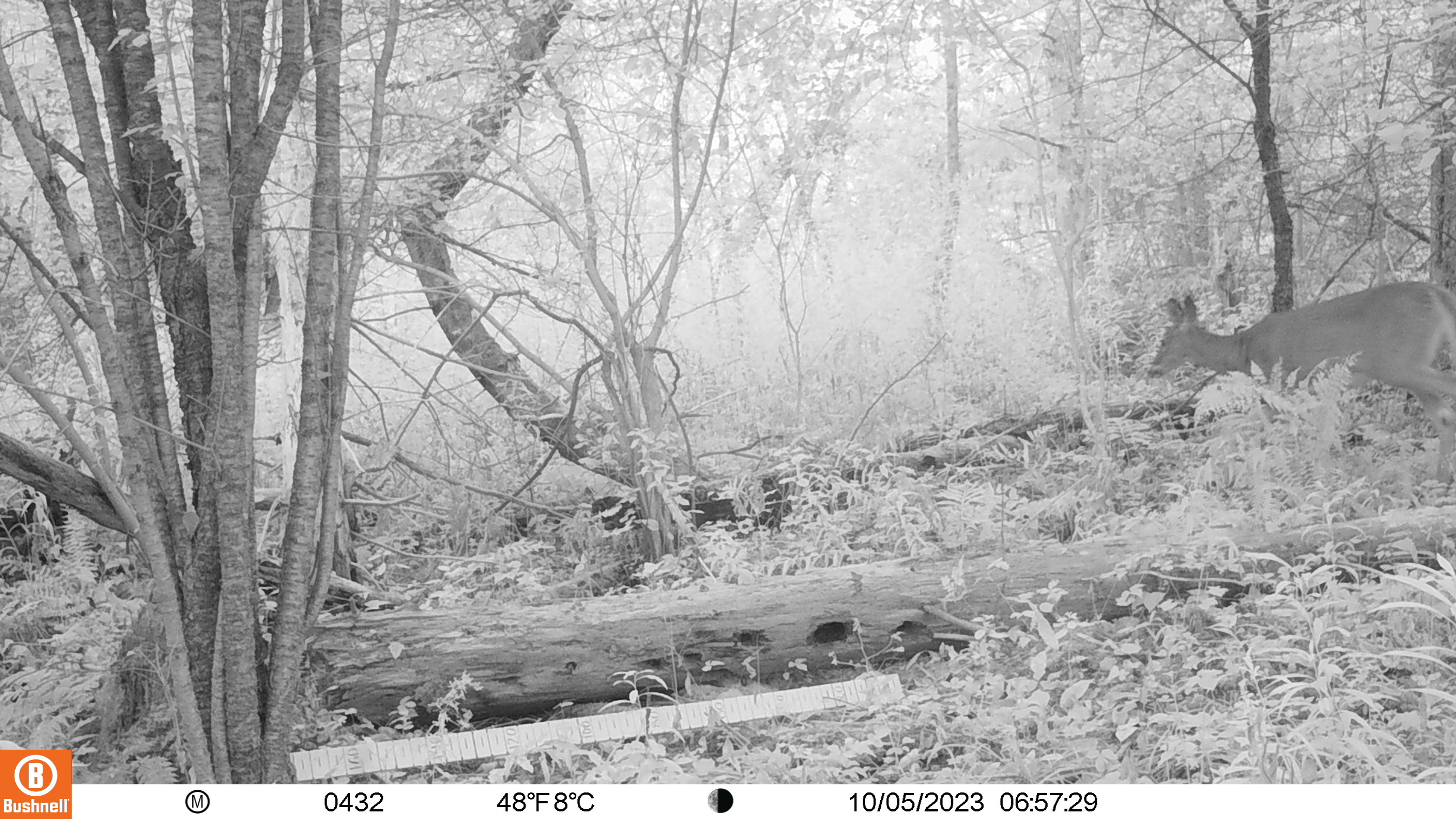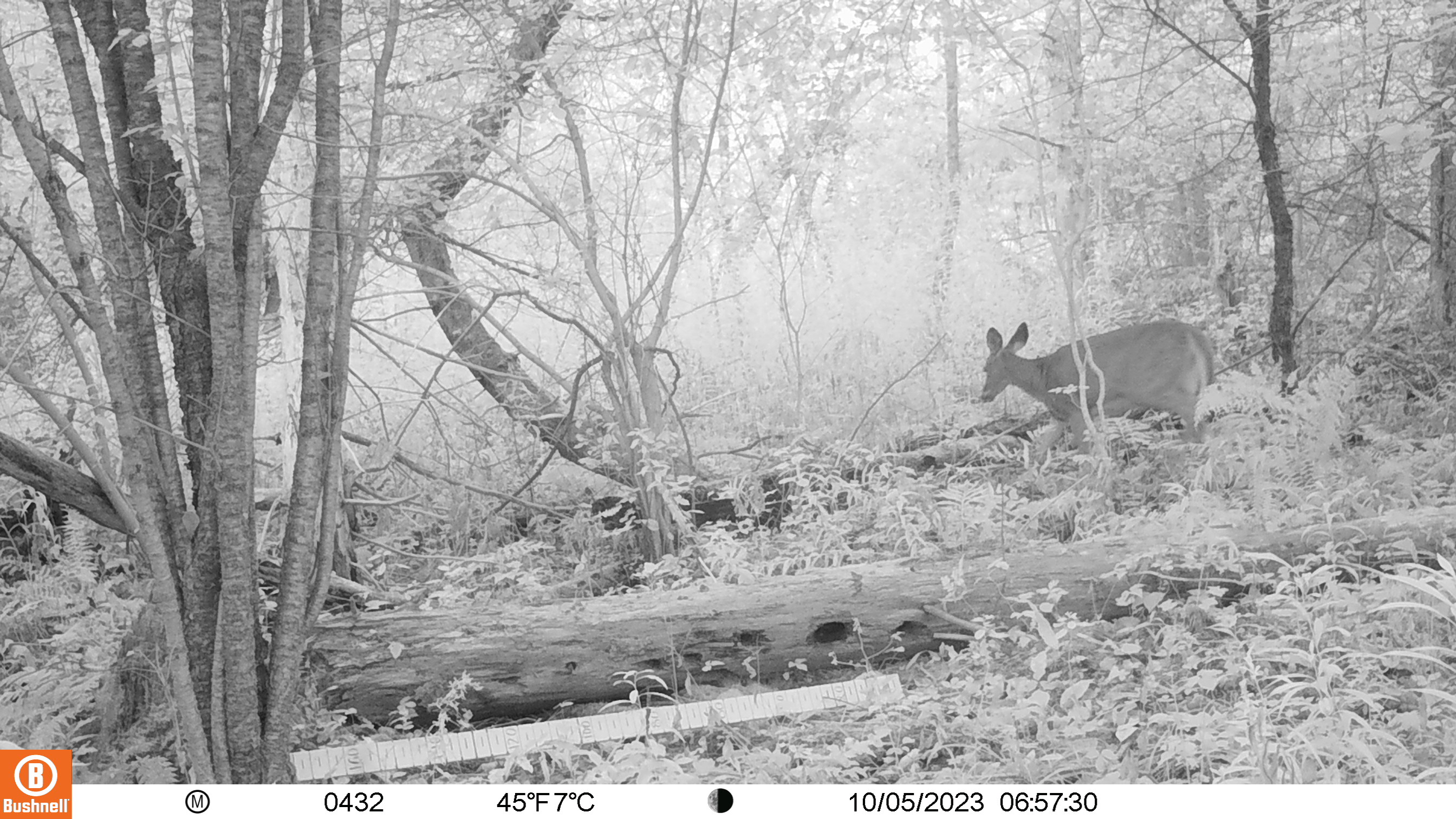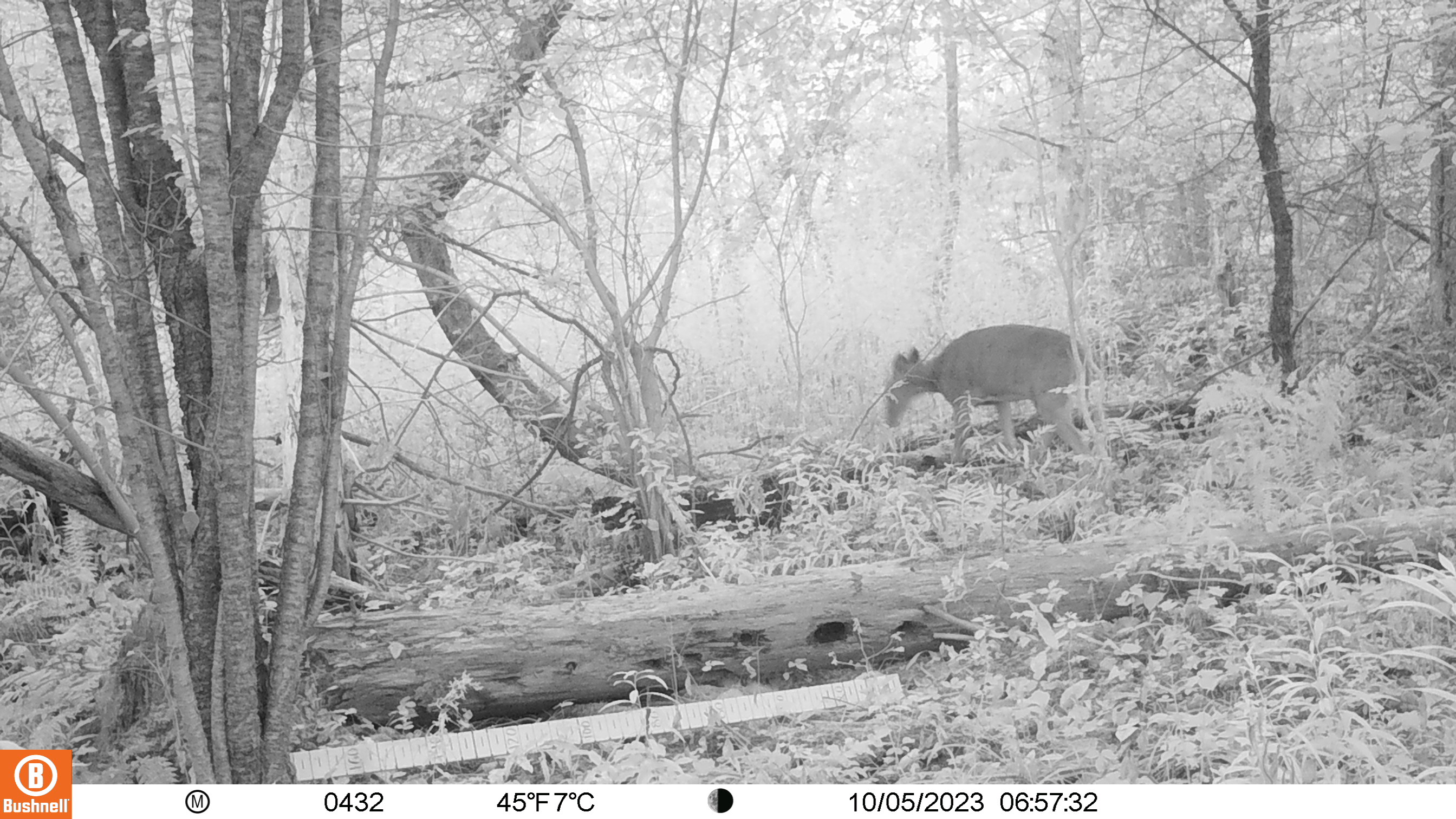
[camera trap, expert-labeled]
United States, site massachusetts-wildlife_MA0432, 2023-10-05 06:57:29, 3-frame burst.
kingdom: Animalia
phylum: Chordata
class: Mammalia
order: Artiodactyla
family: Cervidae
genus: Odocoileus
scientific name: Odocoileus virginianus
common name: white-tailed deer